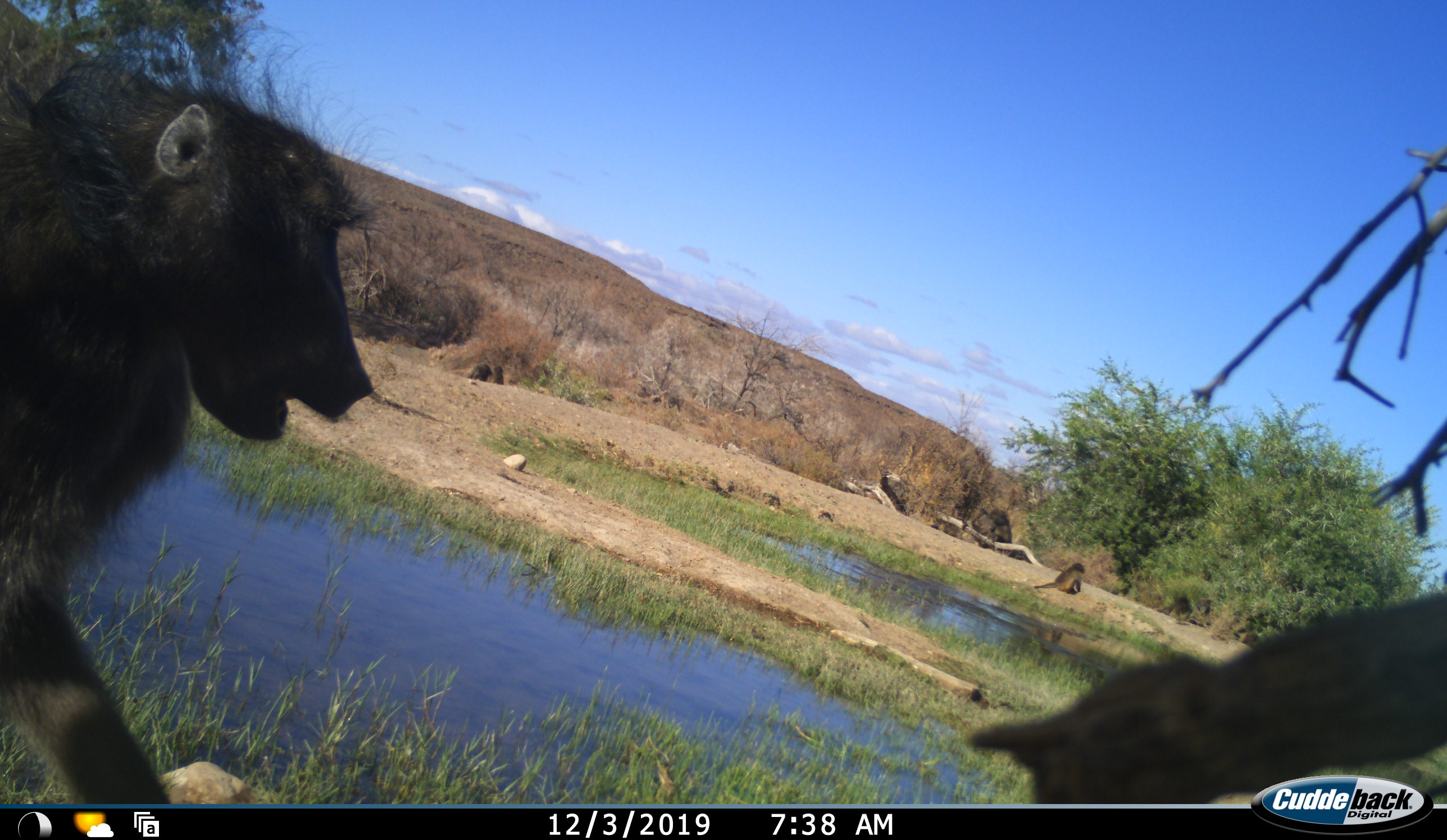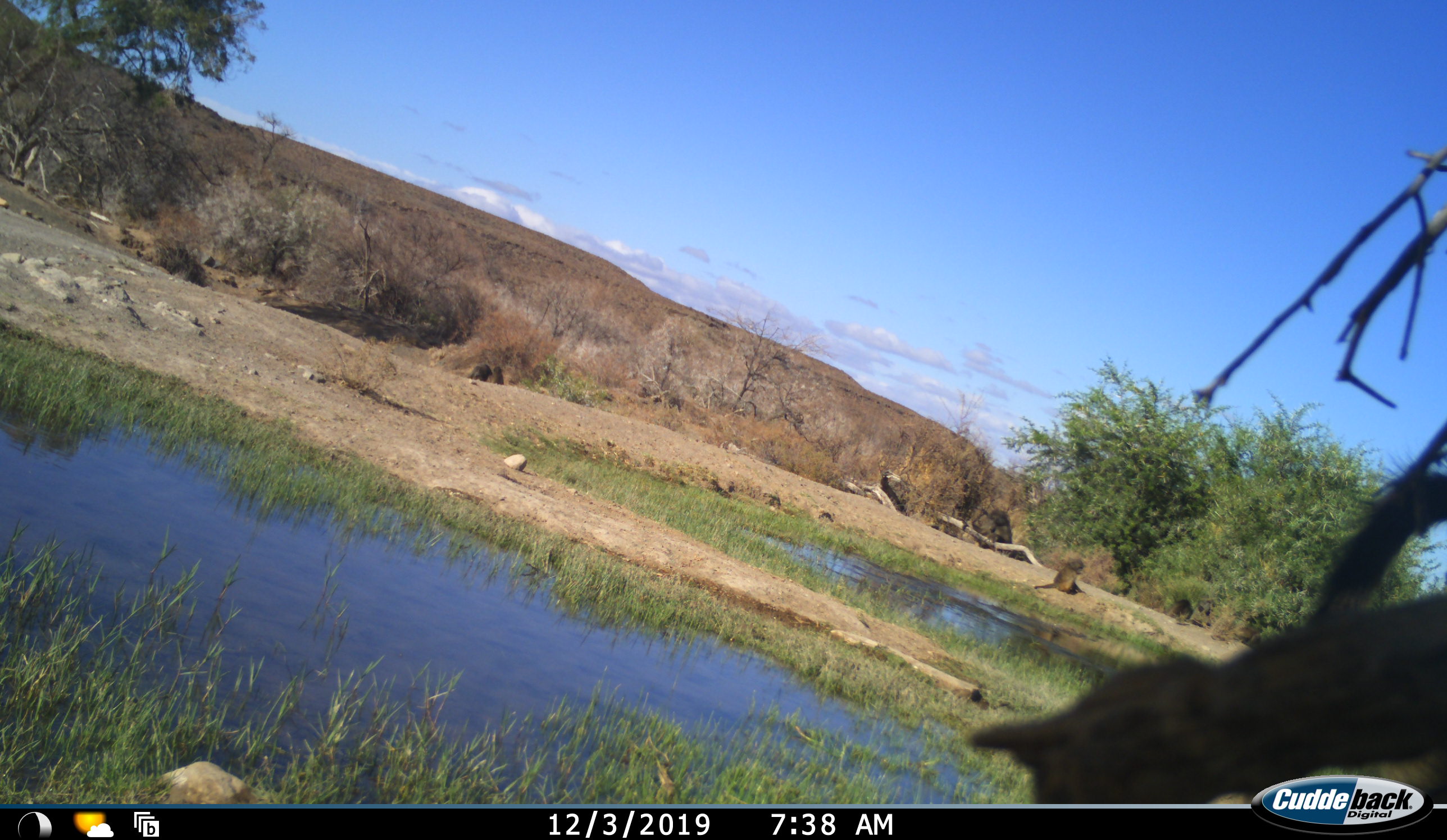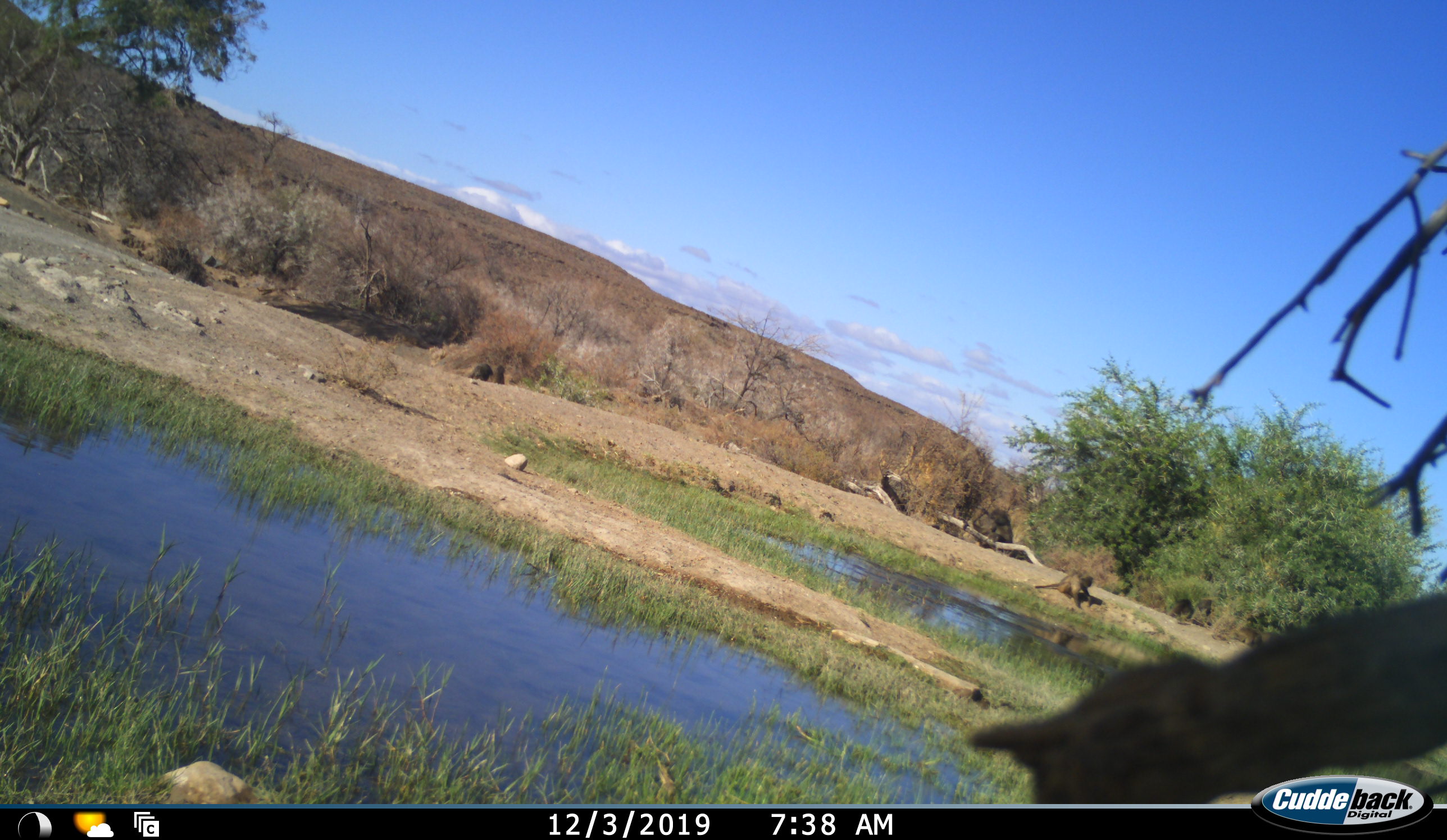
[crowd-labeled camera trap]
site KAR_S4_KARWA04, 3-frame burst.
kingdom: Animalia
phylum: Chordata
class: Mammalia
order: Primates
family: Cercopithecidae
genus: Papio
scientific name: Papio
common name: baboon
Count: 3.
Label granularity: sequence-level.